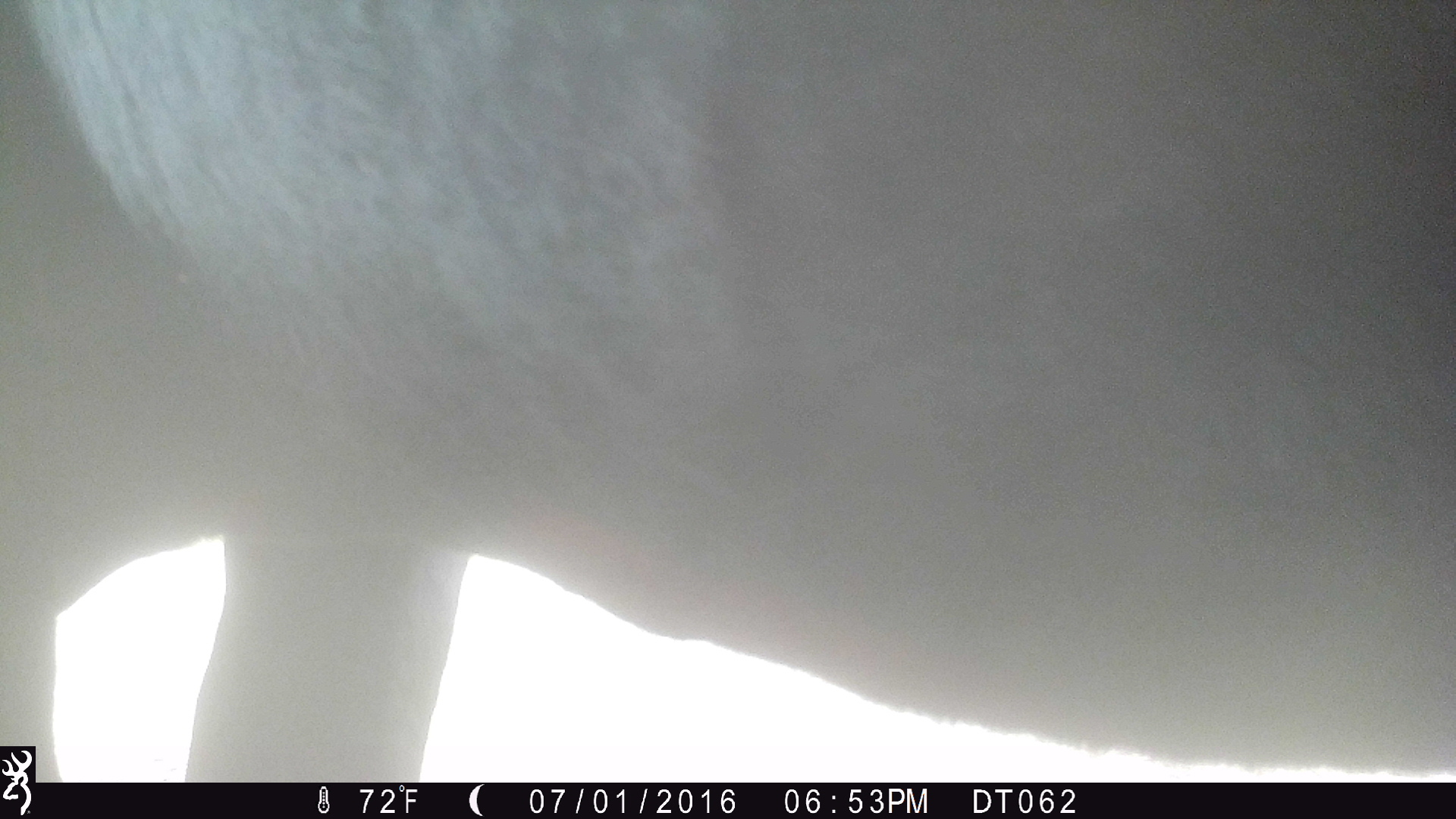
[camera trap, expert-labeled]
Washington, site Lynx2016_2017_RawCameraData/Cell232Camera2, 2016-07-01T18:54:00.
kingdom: Animalia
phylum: Chordata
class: Mammalia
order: Artiodactyla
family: Bovidae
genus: Bos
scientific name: Bos taurus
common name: domestic cattle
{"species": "domestic cattle (Bos taurus)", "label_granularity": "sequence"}